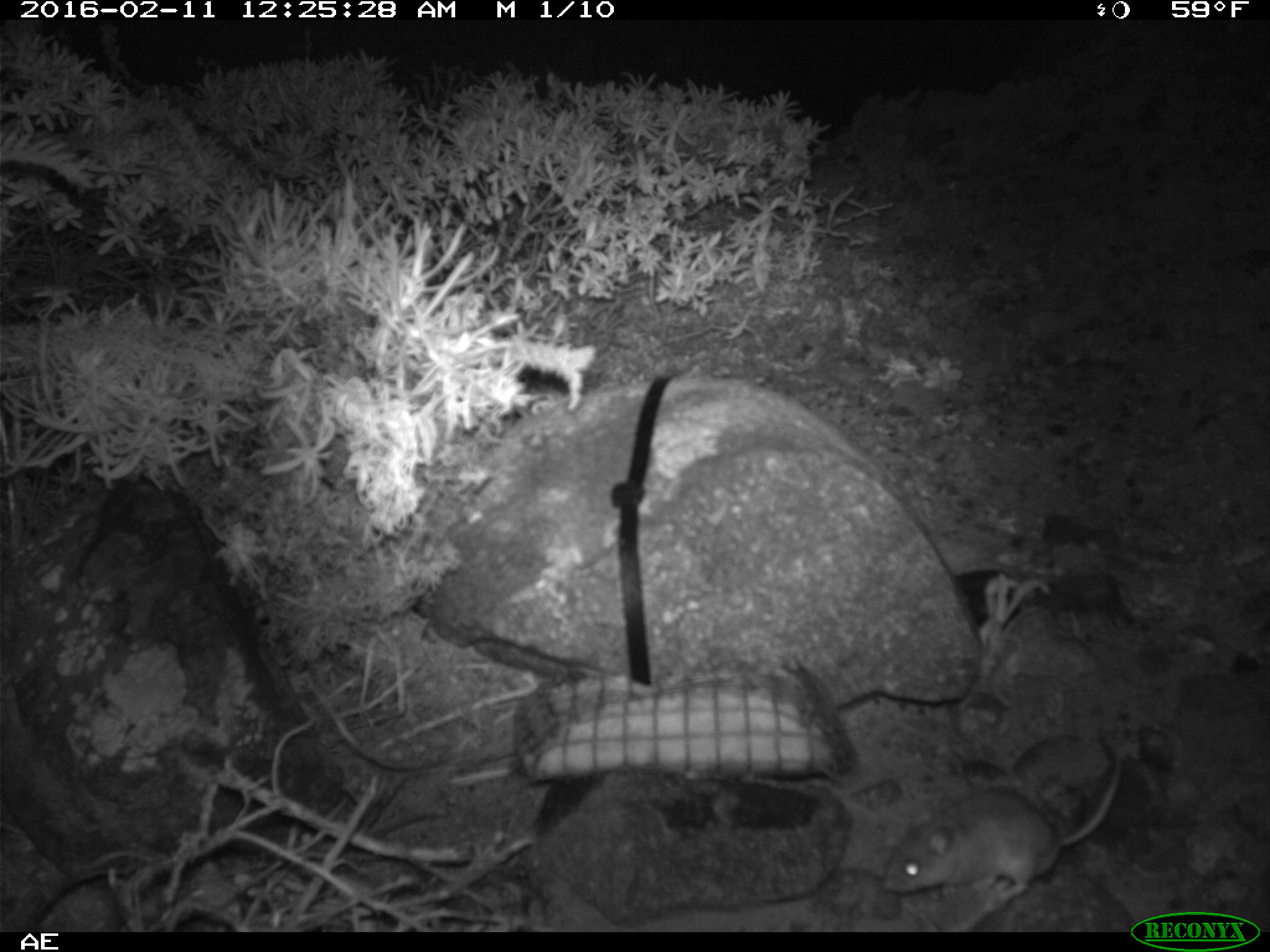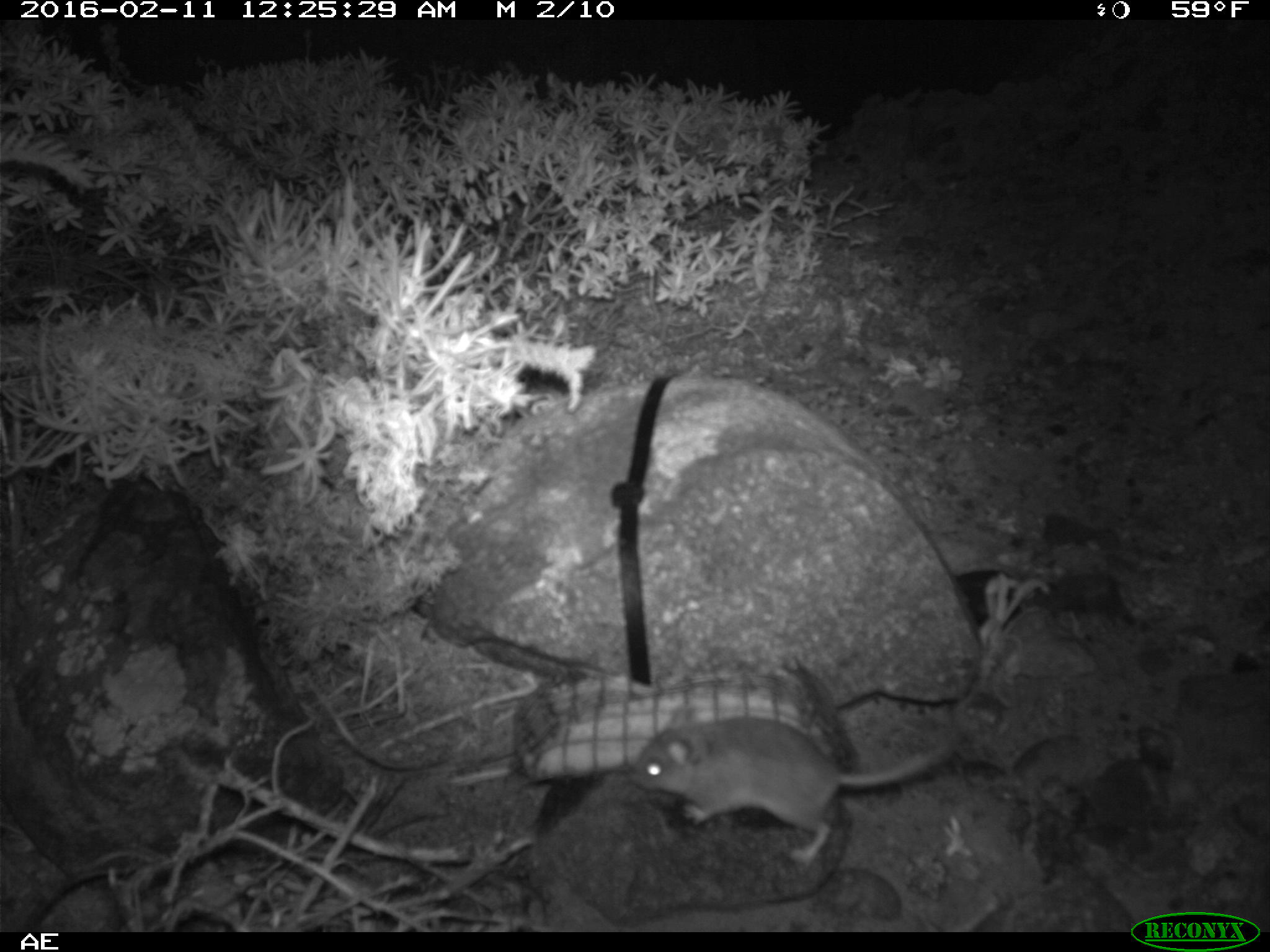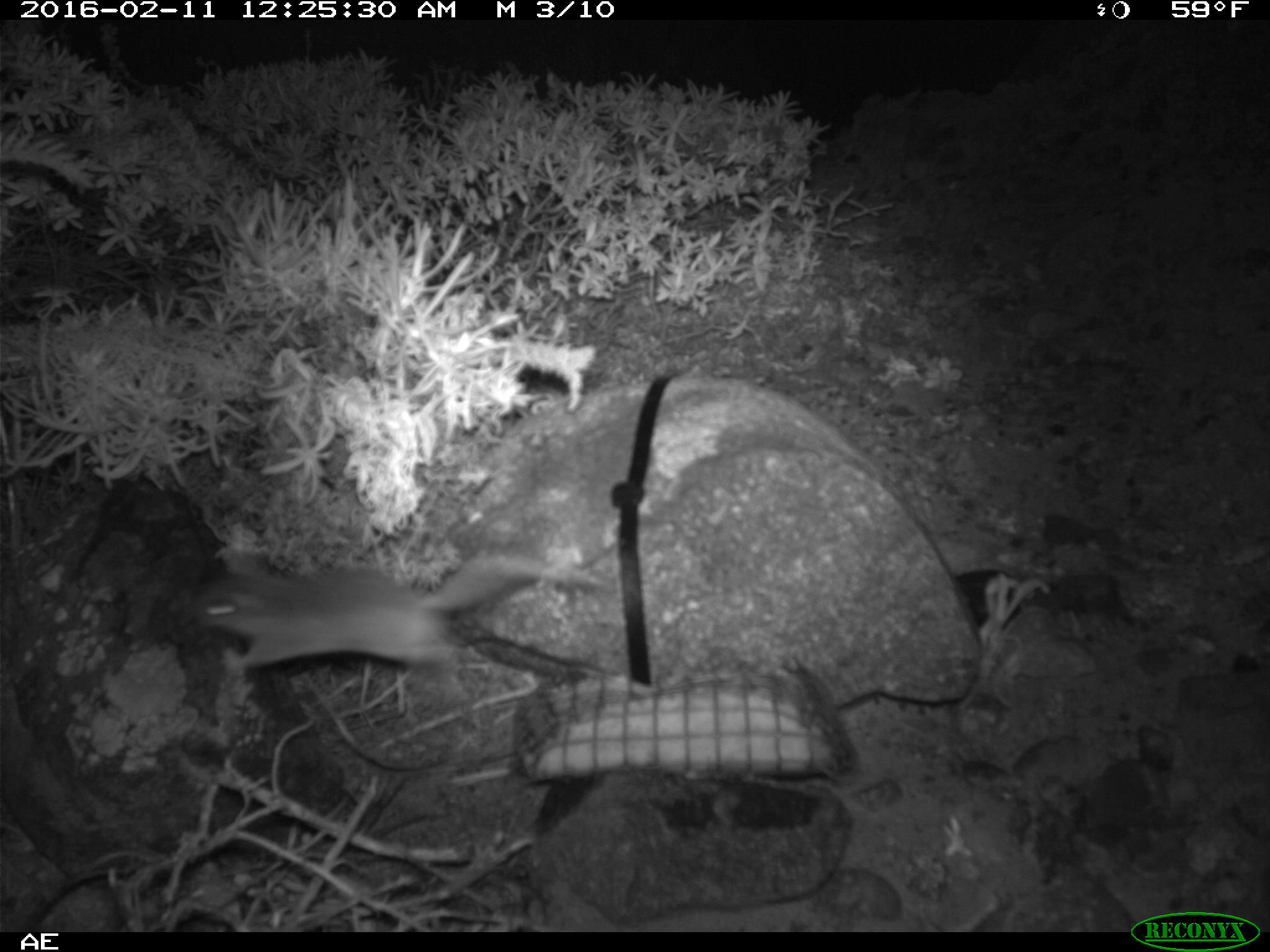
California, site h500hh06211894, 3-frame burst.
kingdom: Animalia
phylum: Chordata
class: Mammalia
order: Rodentia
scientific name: Rodentia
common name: rodent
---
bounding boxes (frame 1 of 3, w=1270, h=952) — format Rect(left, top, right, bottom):
rodent: Rect(879, 764, 1121, 904)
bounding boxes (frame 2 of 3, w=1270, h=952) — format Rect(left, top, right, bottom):
rodent: Rect(622, 703, 949, 865)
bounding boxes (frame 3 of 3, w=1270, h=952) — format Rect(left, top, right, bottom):
rodent: Rect(196, 552, 600, 685)